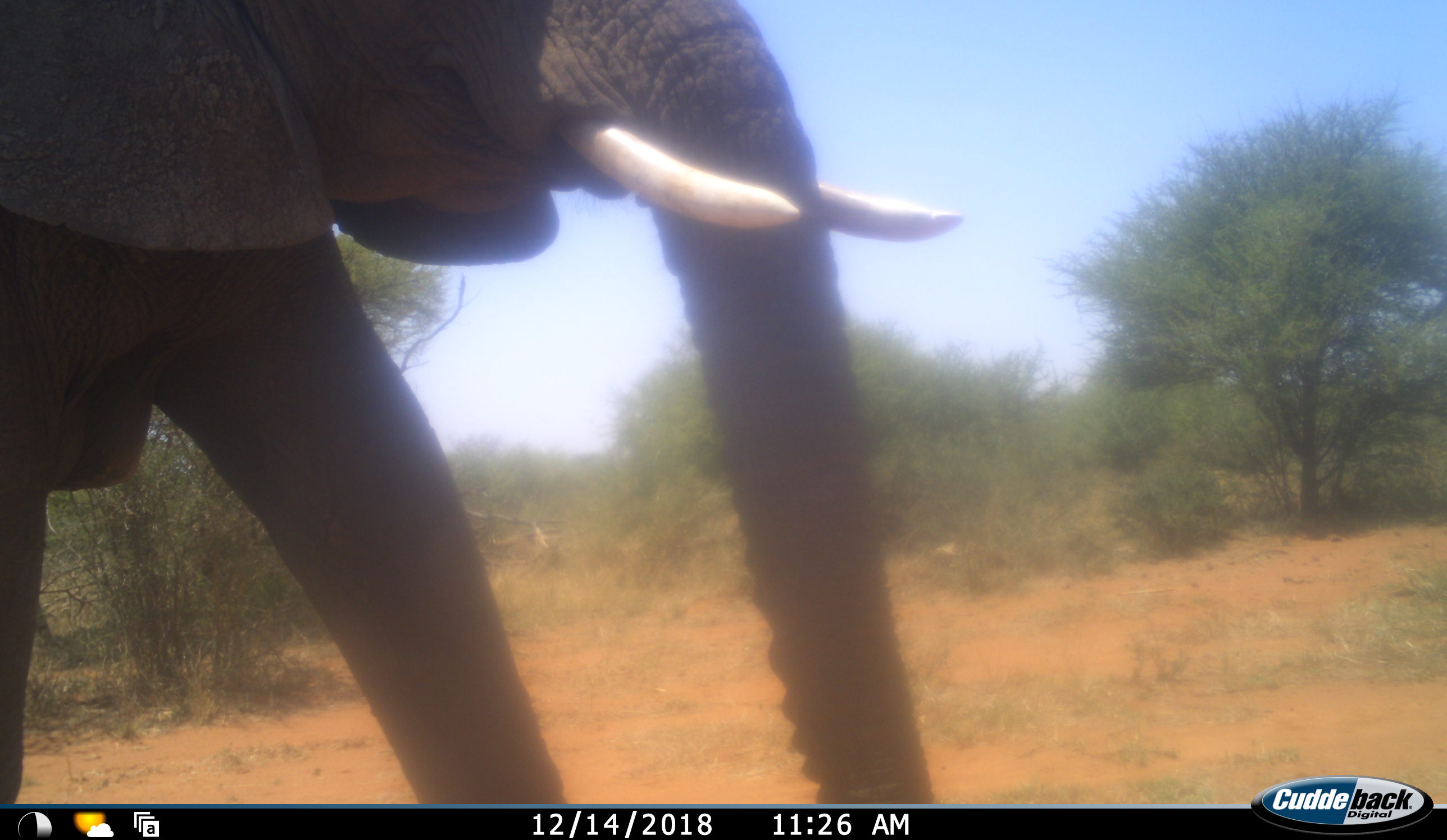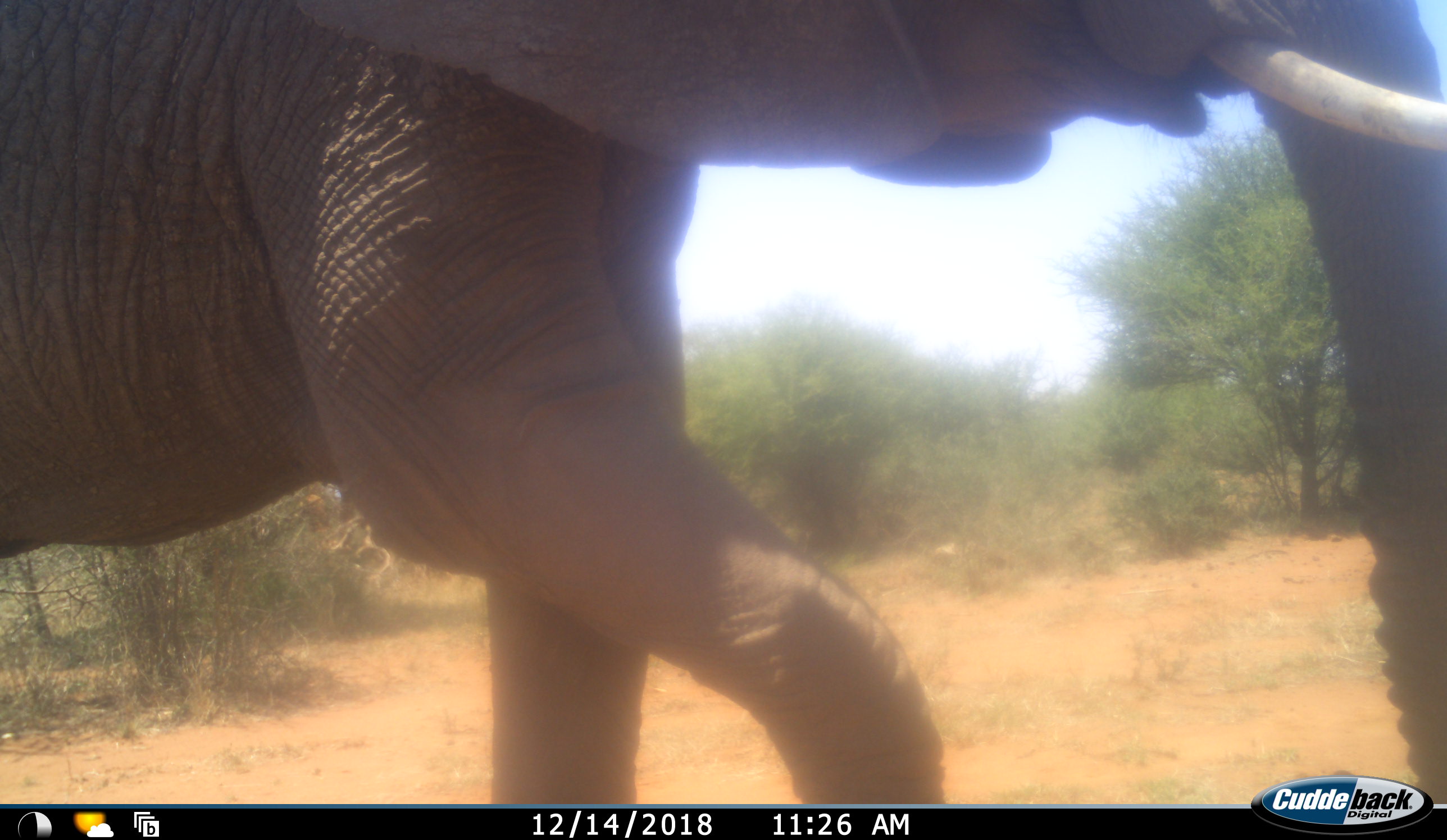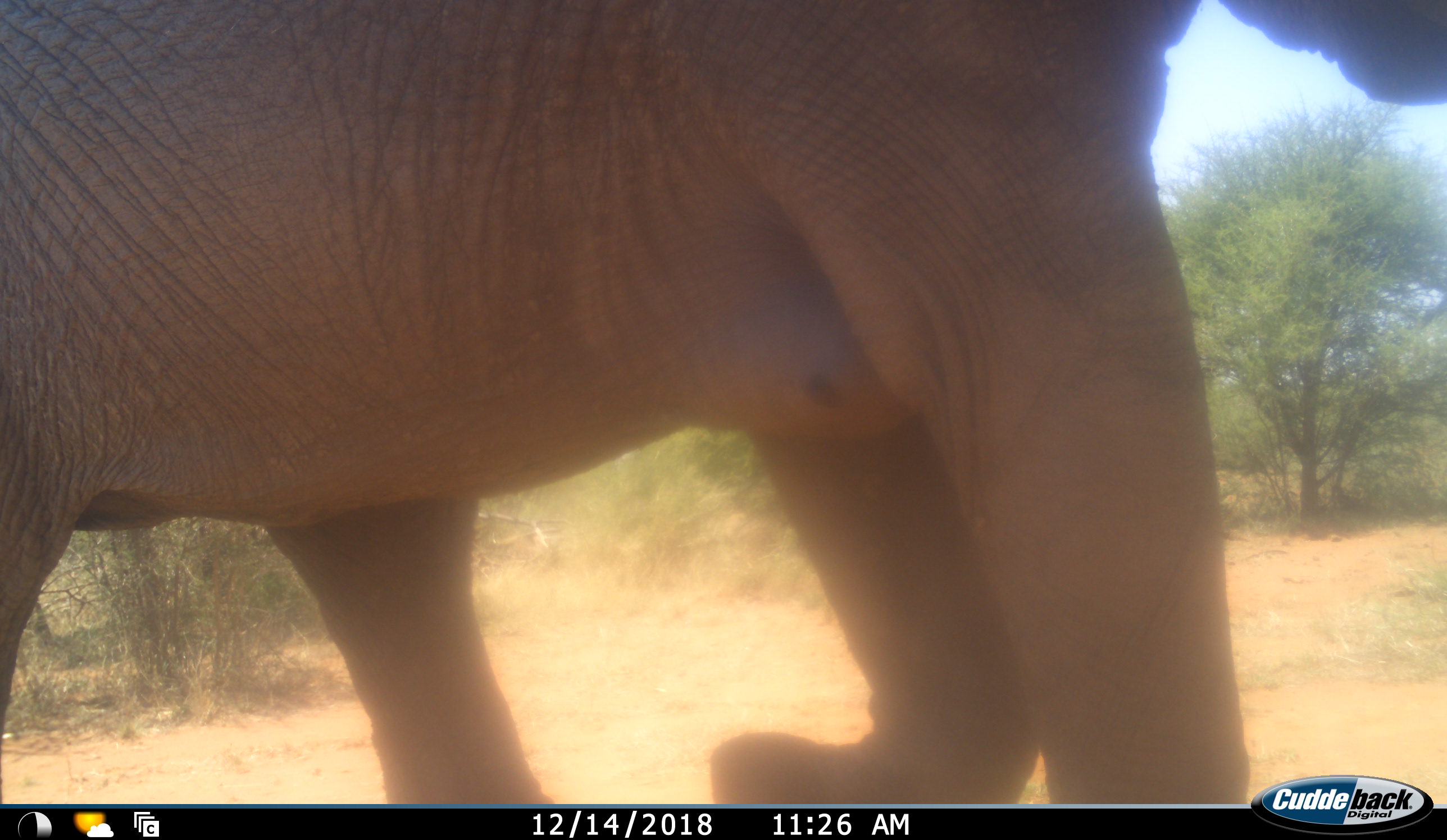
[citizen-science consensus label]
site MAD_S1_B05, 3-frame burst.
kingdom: Animalia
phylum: Chordata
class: Mammalia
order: Proboscidea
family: Elephantidae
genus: Loxodonta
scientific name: Loxodonta africana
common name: african bush elephant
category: elephant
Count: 1.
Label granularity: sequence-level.